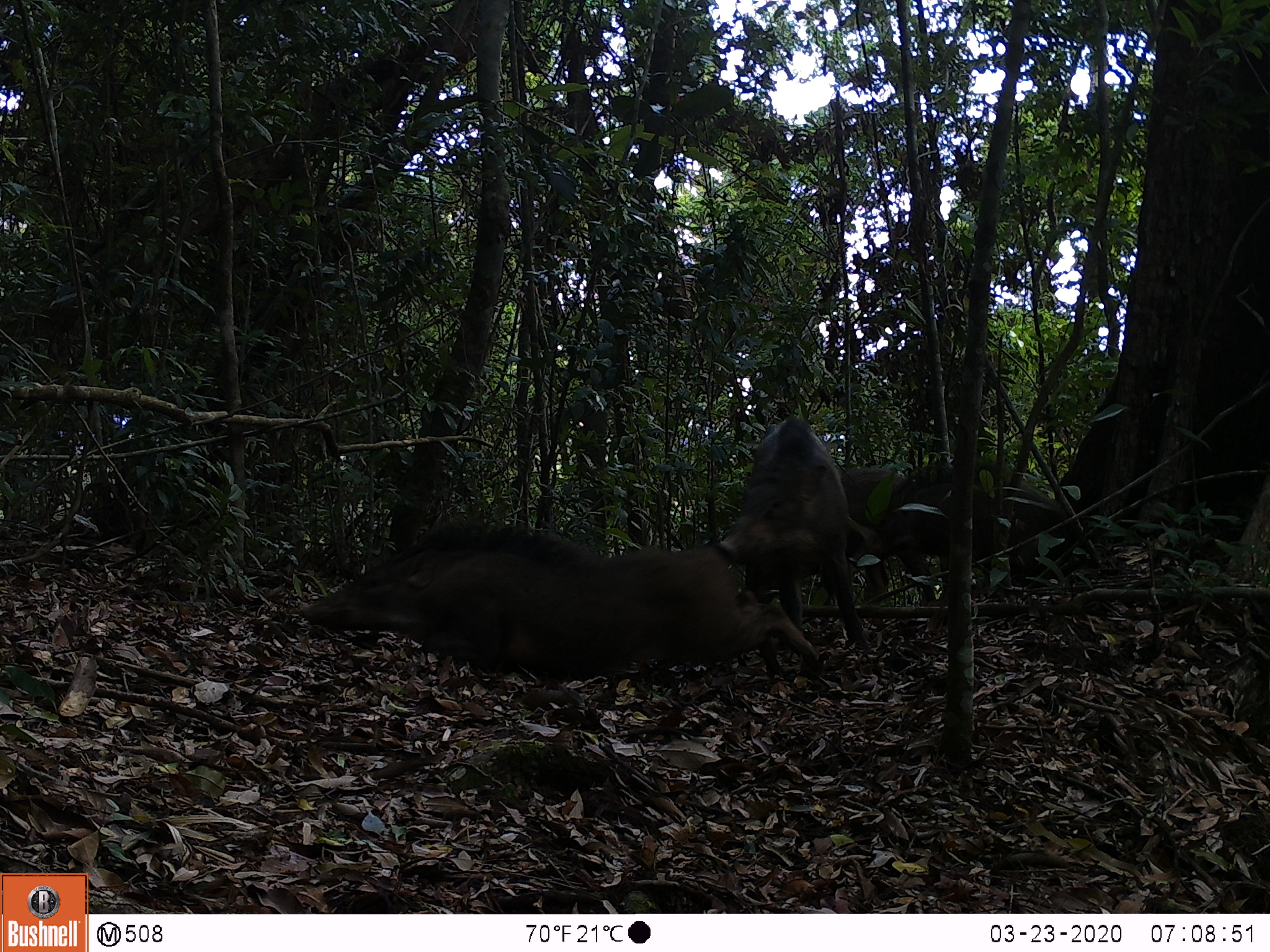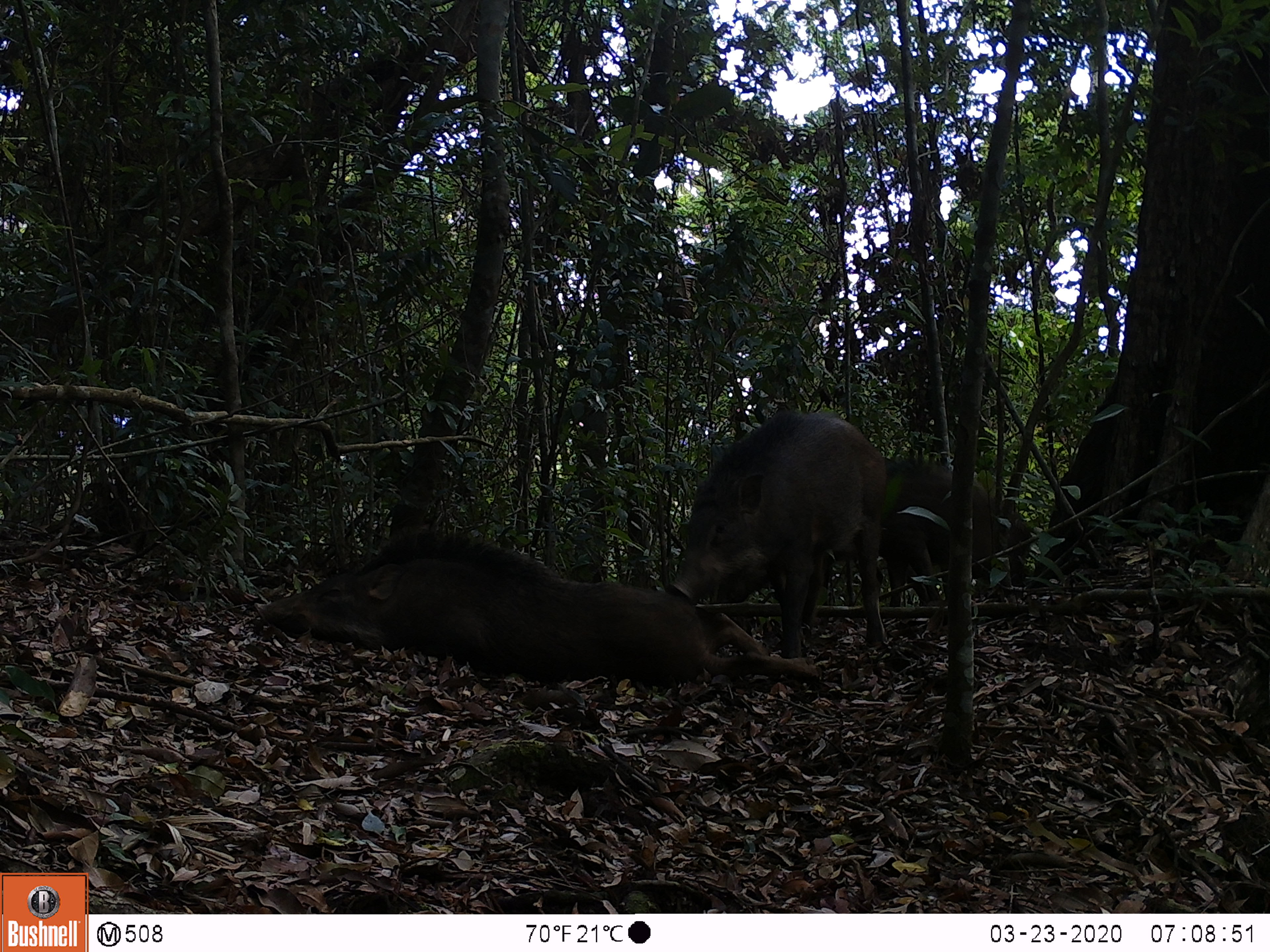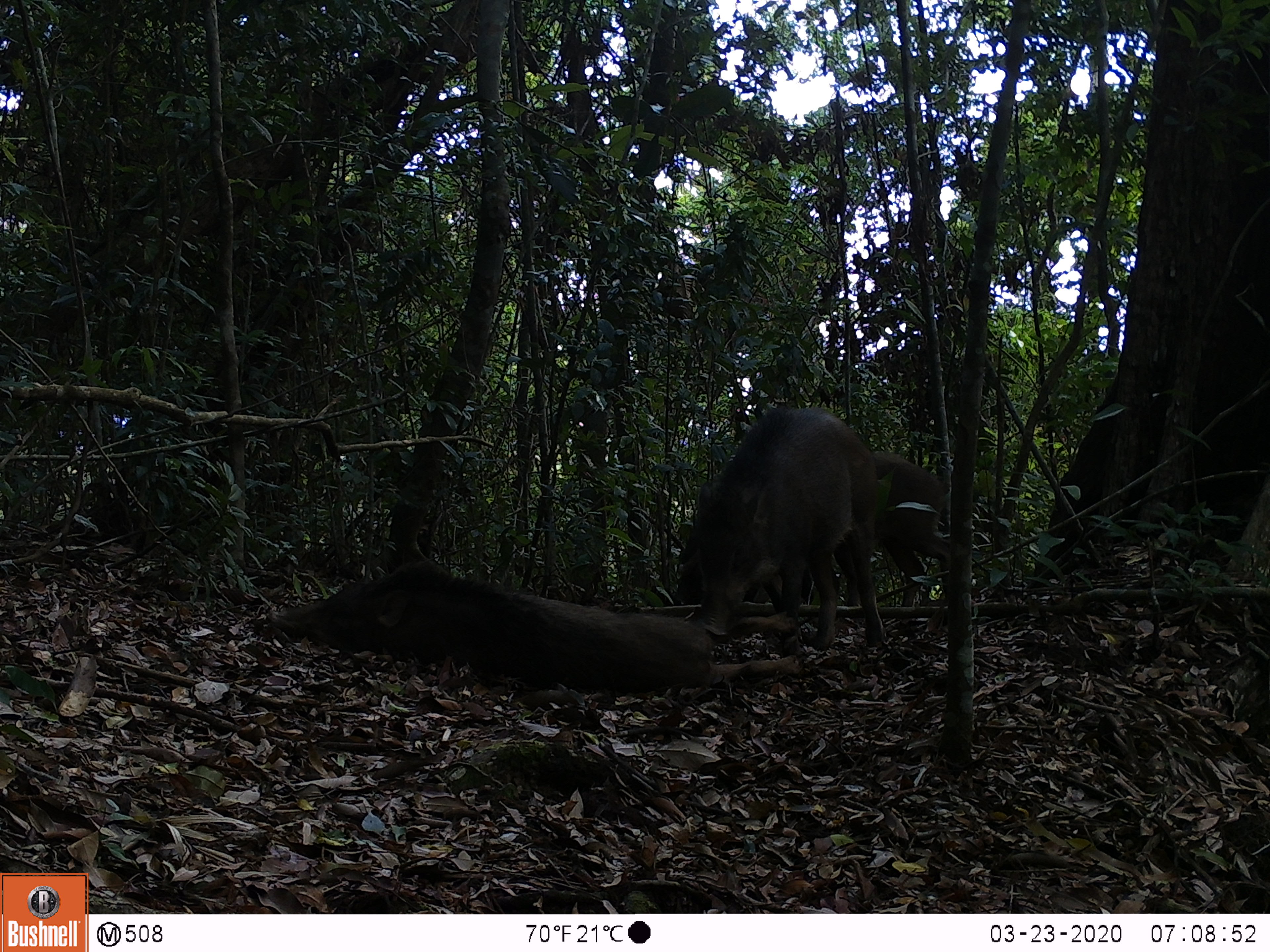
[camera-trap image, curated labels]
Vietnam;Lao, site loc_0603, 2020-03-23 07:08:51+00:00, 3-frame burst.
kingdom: Animalia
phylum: Chordata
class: Mammalia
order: Artiodactyla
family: Suidae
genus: Sus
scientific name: Sus scrofa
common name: eurasian wild pig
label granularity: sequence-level